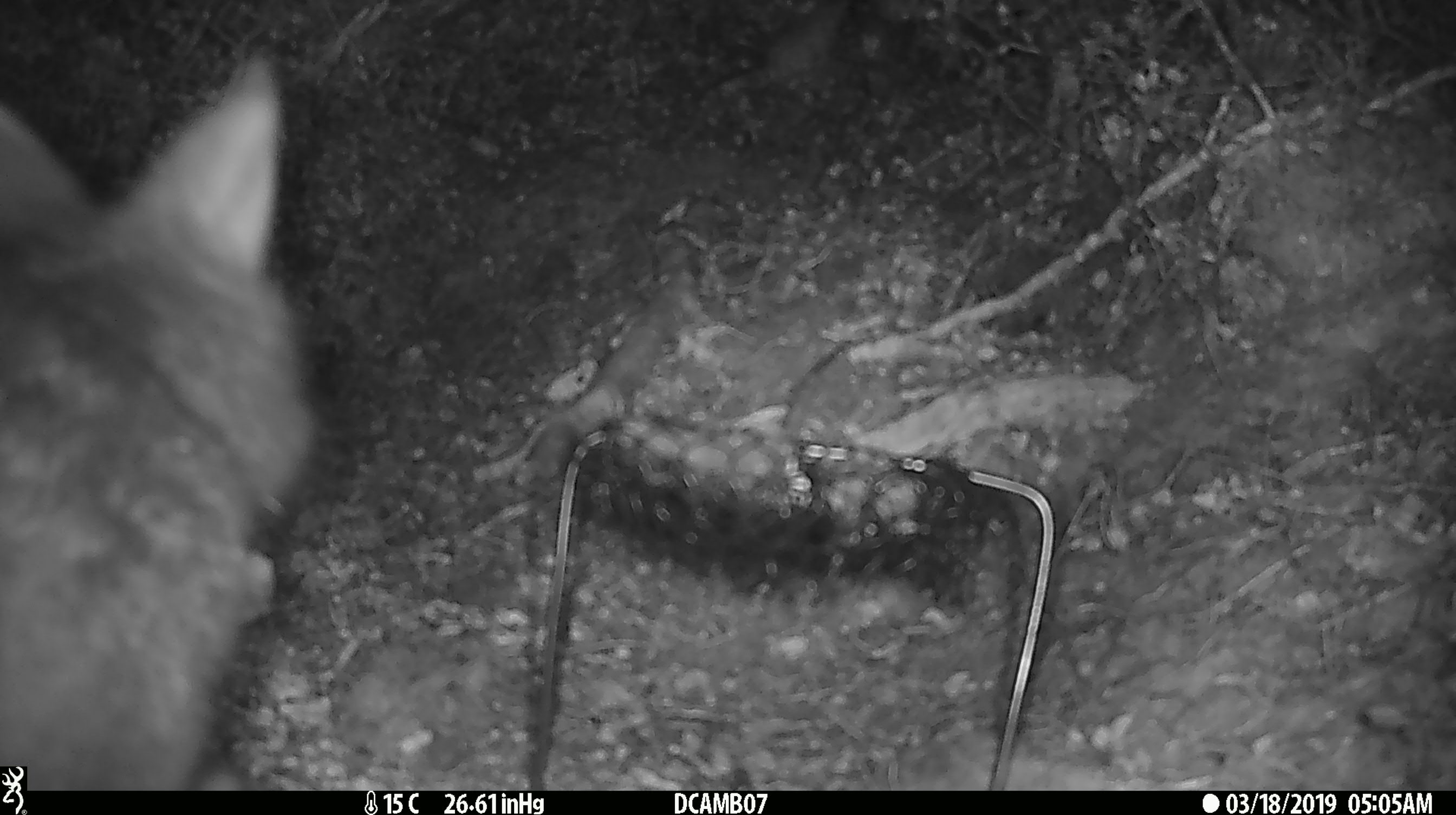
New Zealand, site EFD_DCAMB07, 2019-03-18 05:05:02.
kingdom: Animalia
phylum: Chordata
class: Mammalia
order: Diprotodontia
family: Phalangeridae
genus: Trichosurus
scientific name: Trichosurus vulpecula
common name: common brushtail possum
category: possum